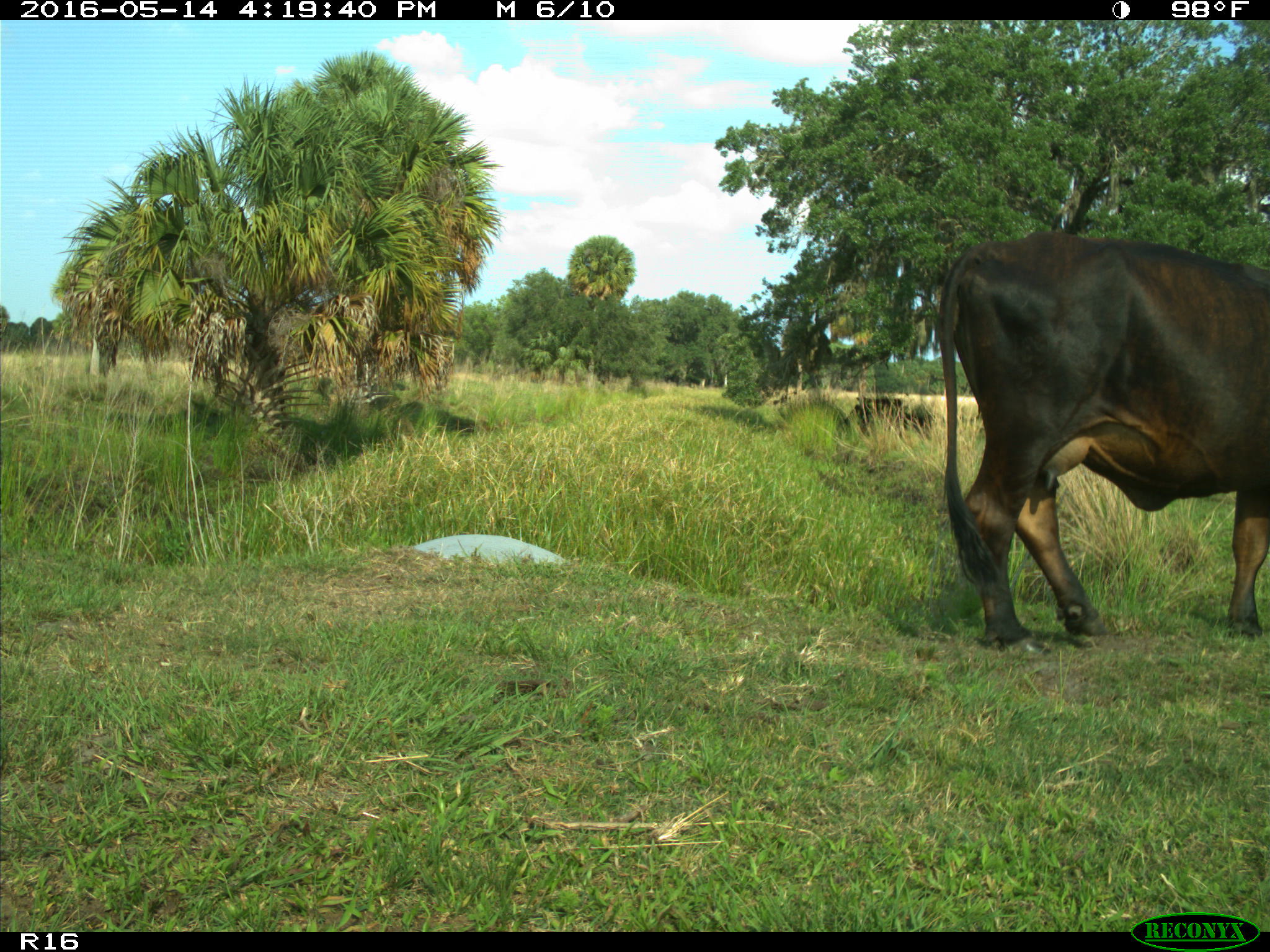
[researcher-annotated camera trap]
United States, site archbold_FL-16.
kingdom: Animalia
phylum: Chordata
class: Mammalia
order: Artiodactyla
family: Bovidae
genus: Bos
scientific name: Bos taurus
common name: domestic cow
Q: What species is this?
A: Bos taurus (domestic cow).